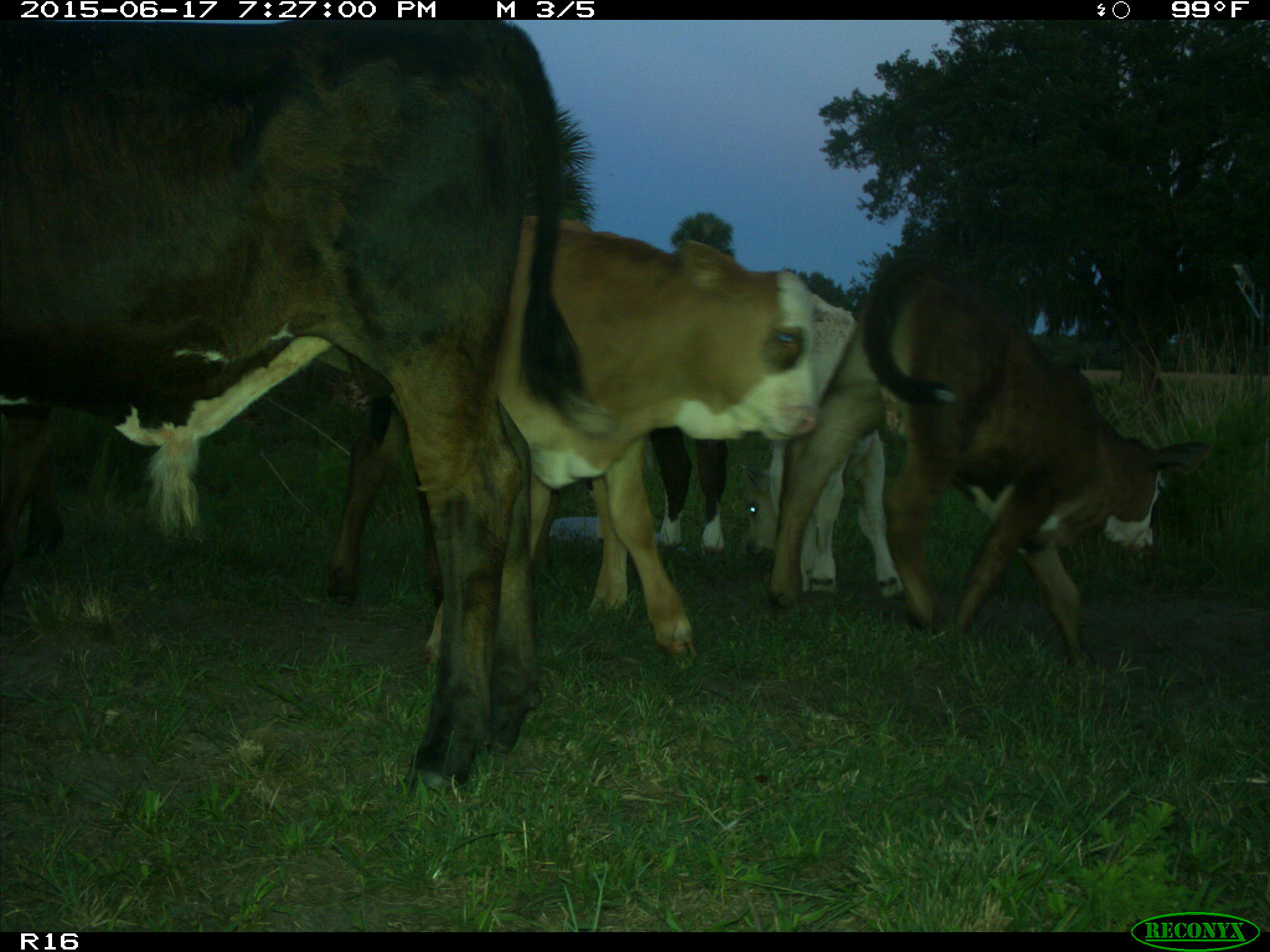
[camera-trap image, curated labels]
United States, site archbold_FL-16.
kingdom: Animalia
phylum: Chordata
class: Mammalia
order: Artiodactyla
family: Bovidae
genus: Bos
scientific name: Bos taurus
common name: domestic cow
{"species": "Bos taurus (domestic cow)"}